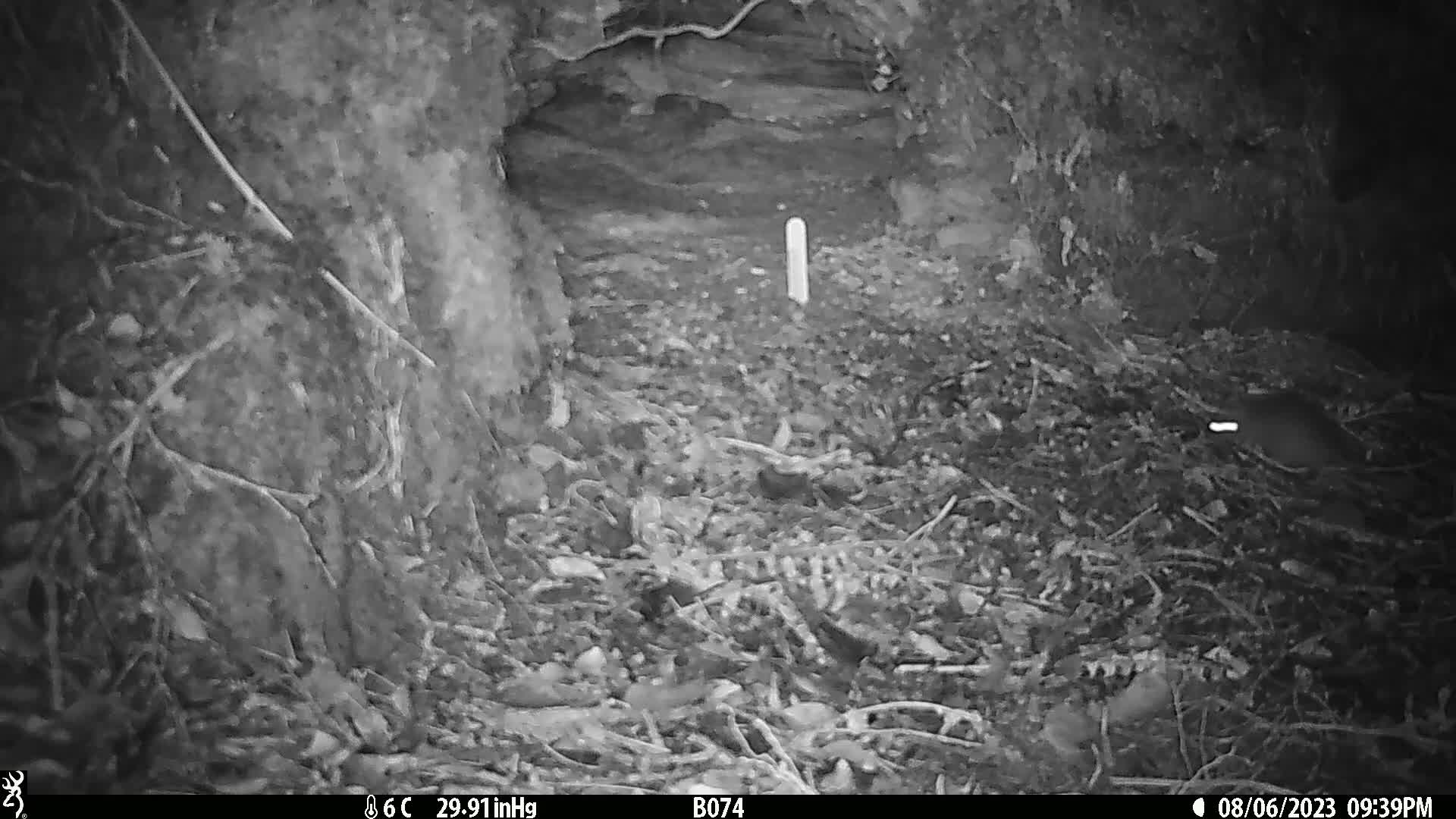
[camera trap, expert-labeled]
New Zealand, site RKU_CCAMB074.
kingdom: Animalia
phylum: Chordata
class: Mammalia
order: Rodentia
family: Muridae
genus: Rattus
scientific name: Rattus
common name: rat